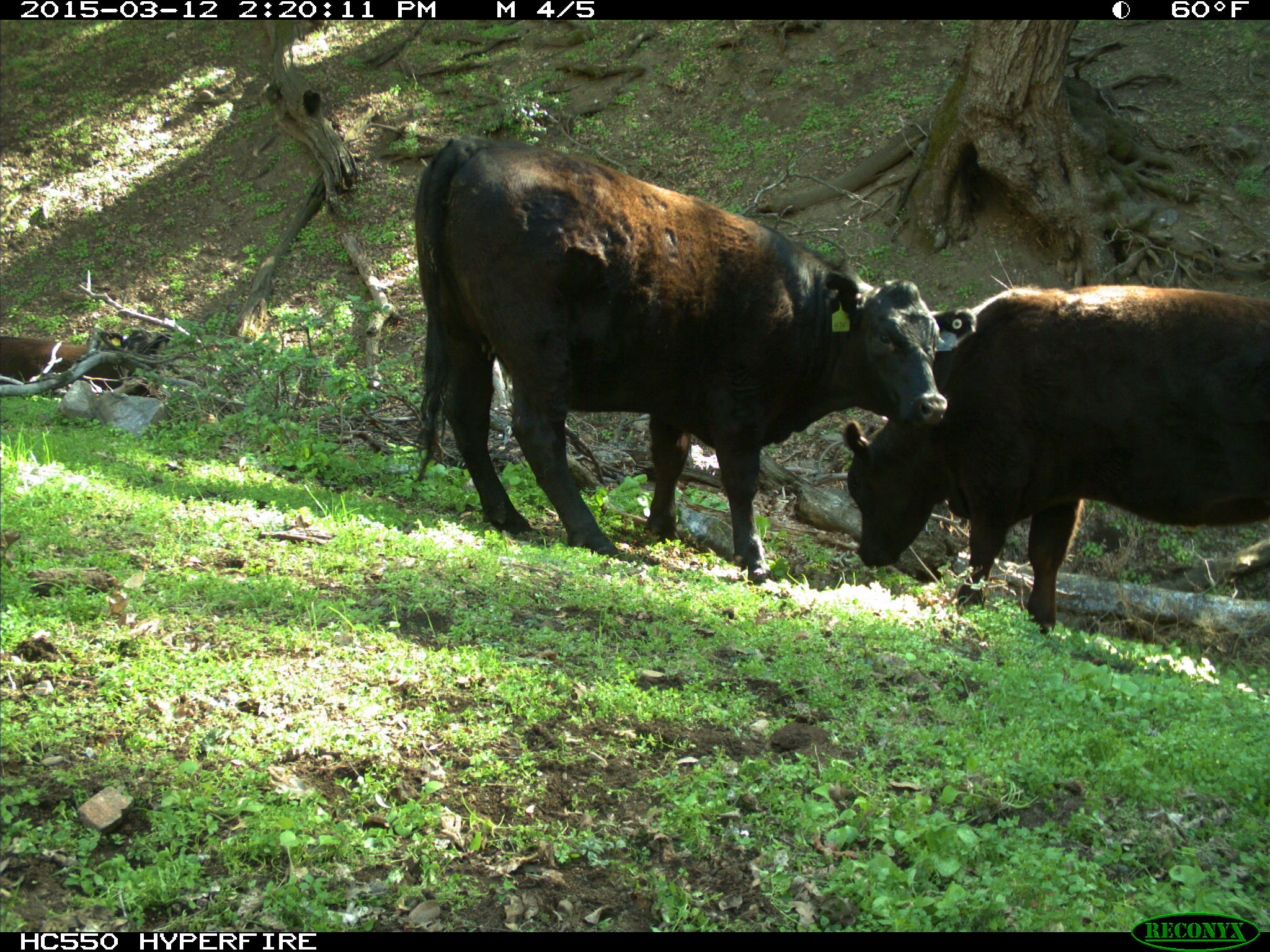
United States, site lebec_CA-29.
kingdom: Animalia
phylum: Chordata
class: Mammalia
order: Artiodactyla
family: Bovidae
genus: Bos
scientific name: Bos taurus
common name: domestic cow